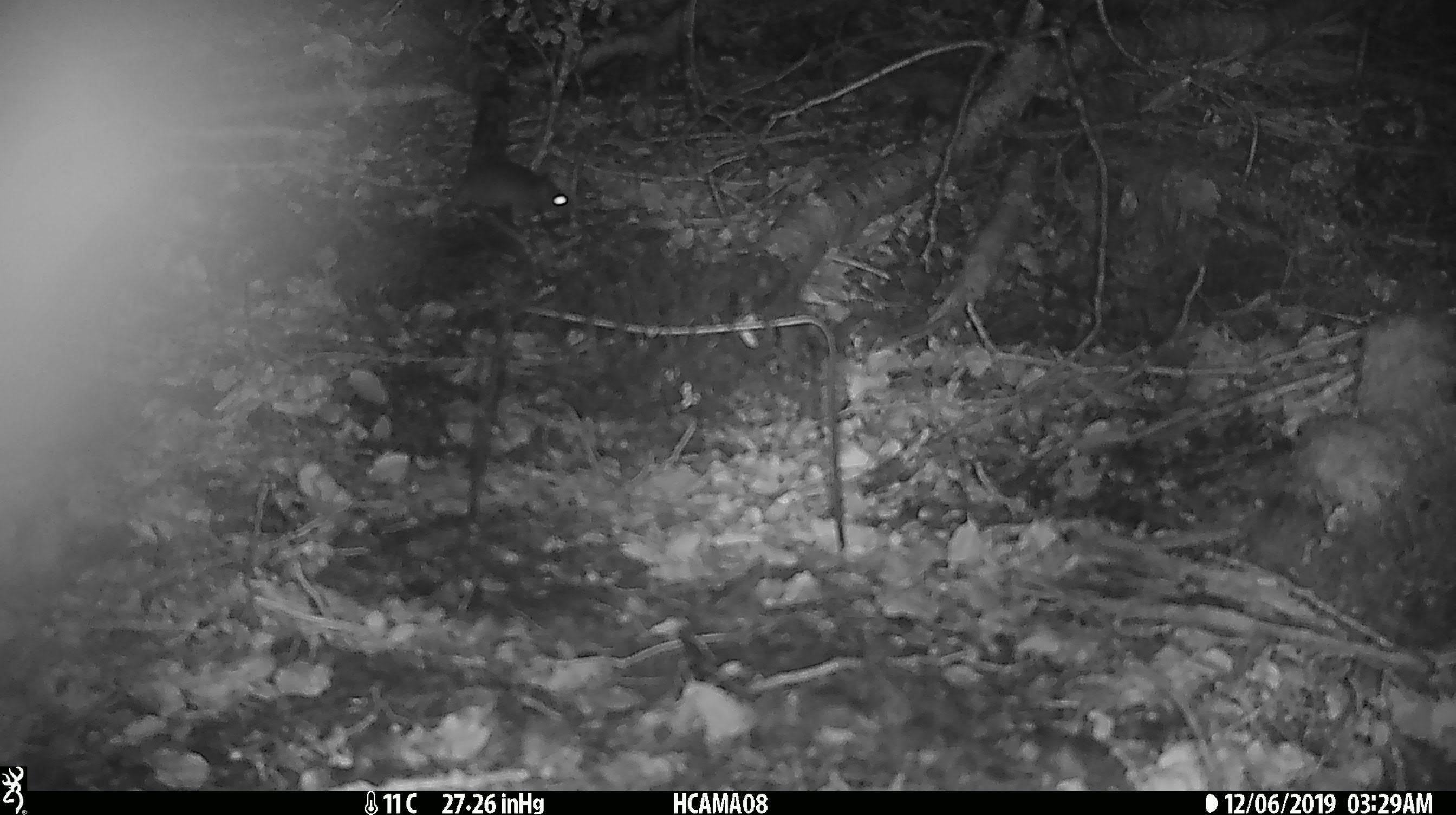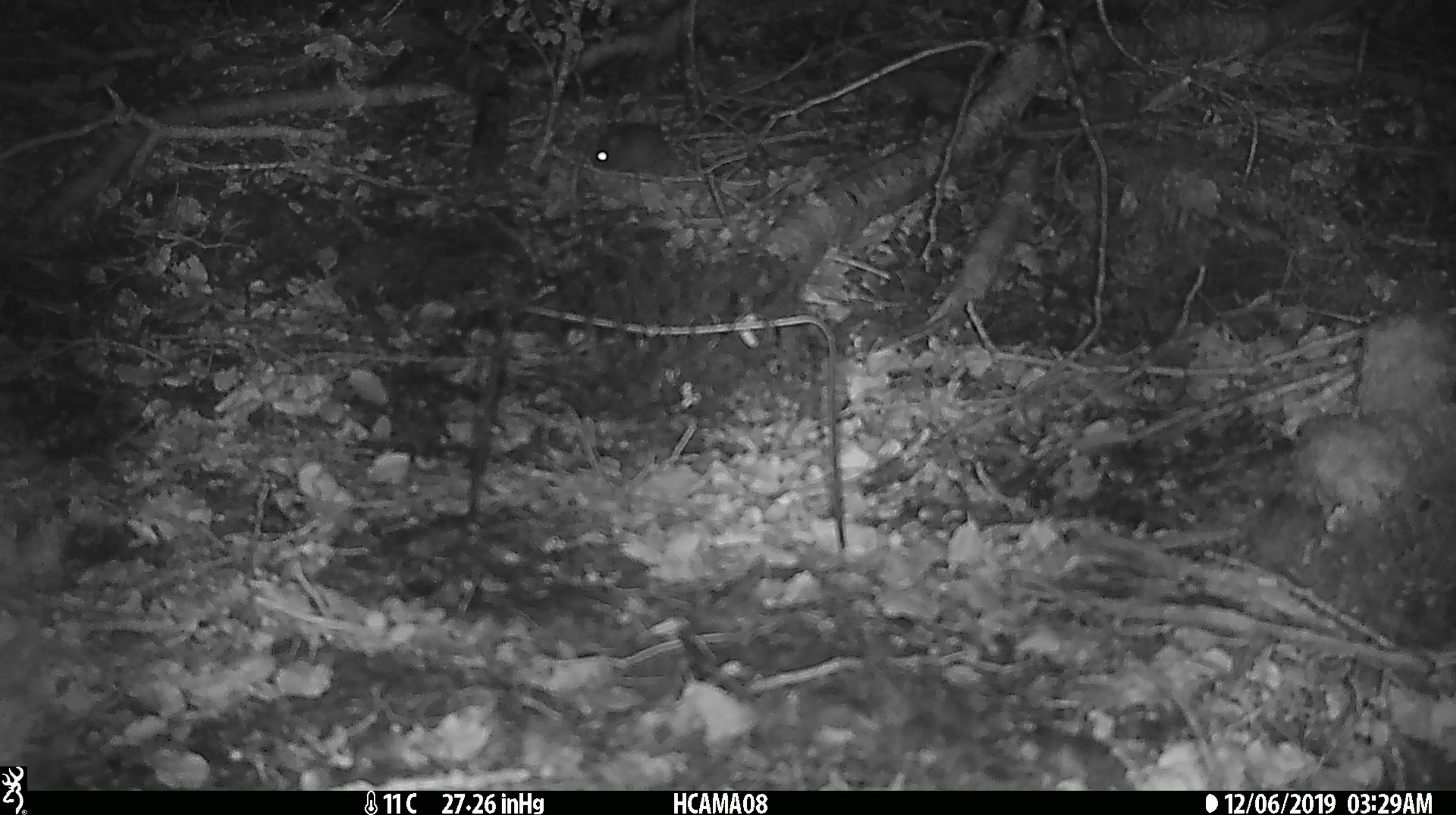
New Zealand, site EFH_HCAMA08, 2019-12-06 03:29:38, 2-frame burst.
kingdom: Animalia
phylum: Chordata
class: Mammalia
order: Rodentia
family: Muridae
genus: Mus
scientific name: Mus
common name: mouse